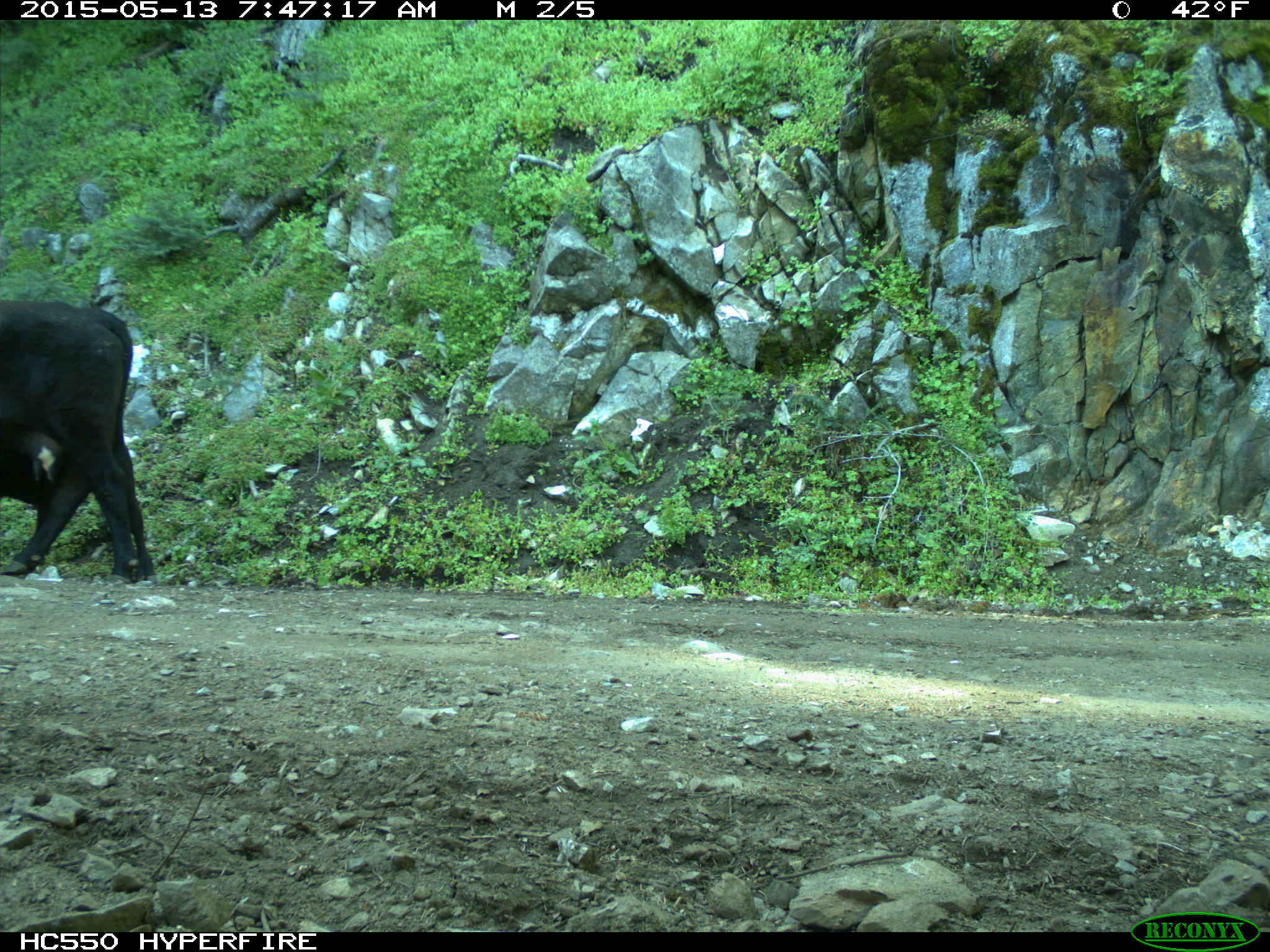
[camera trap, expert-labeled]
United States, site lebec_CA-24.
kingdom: Animalia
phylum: Chordata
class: Mammalia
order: Artiodactyla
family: Bovidae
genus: Bos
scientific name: Bos taurus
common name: domestic cow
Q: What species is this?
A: Bos taurus (domestic cow).